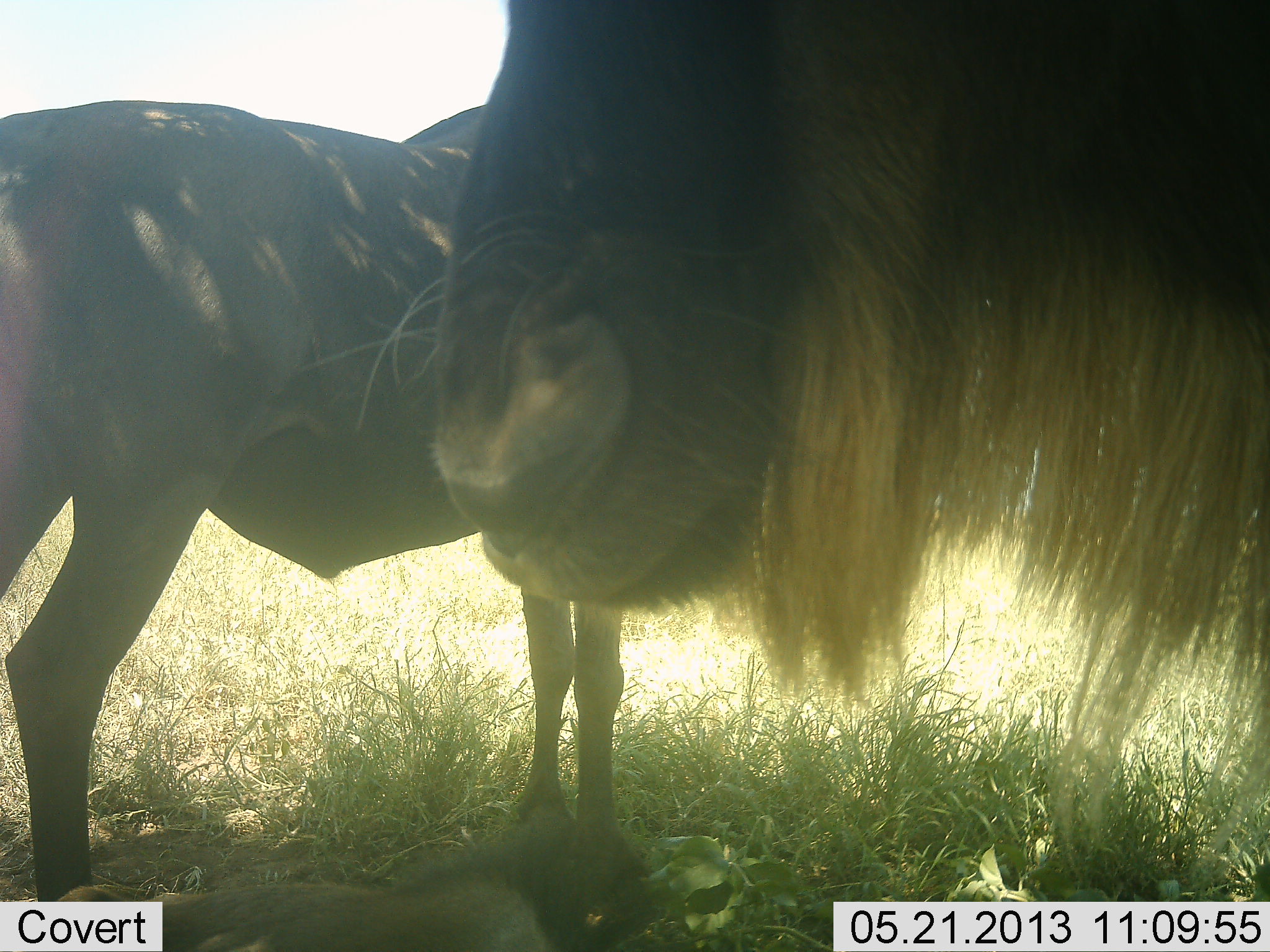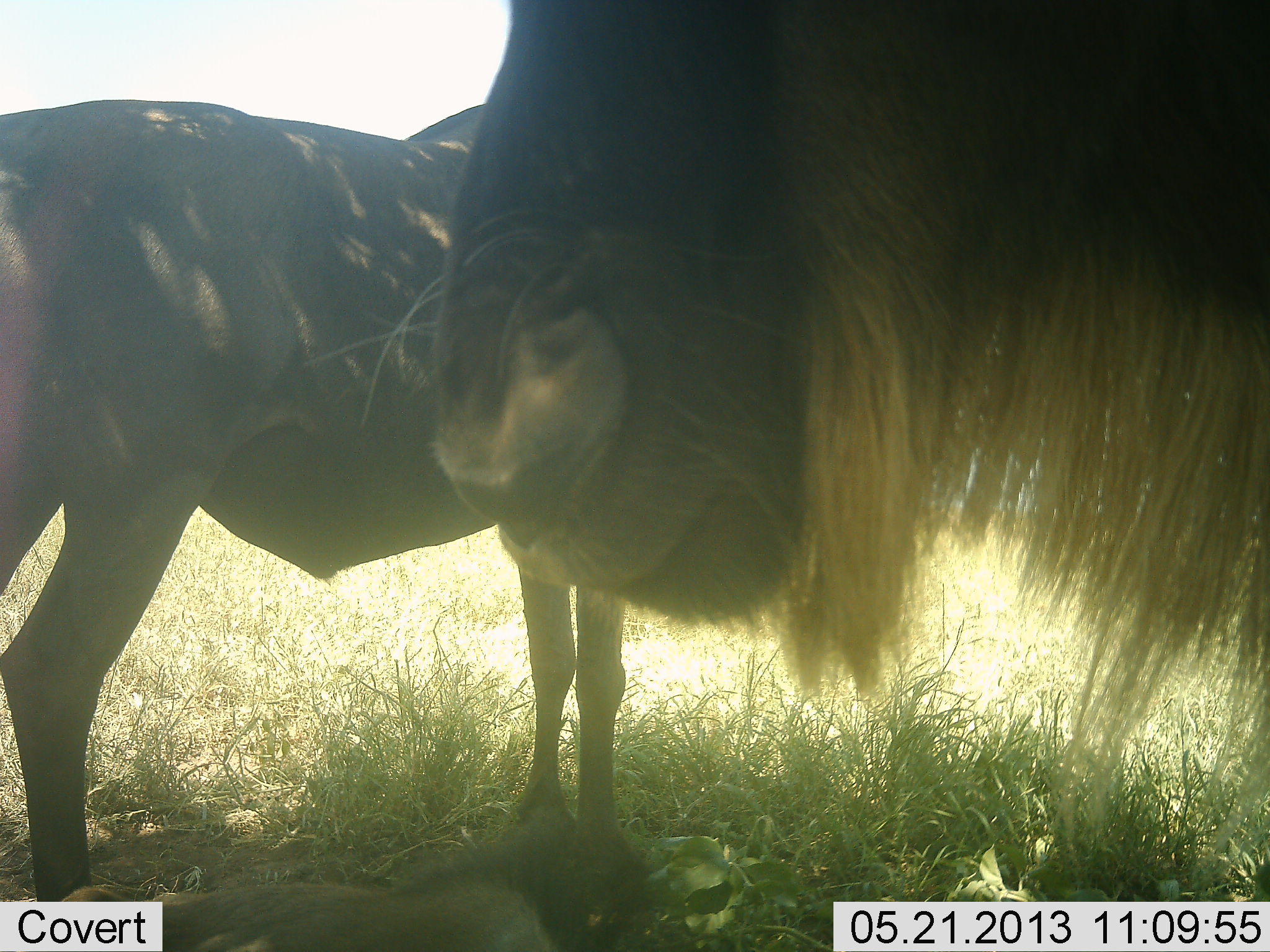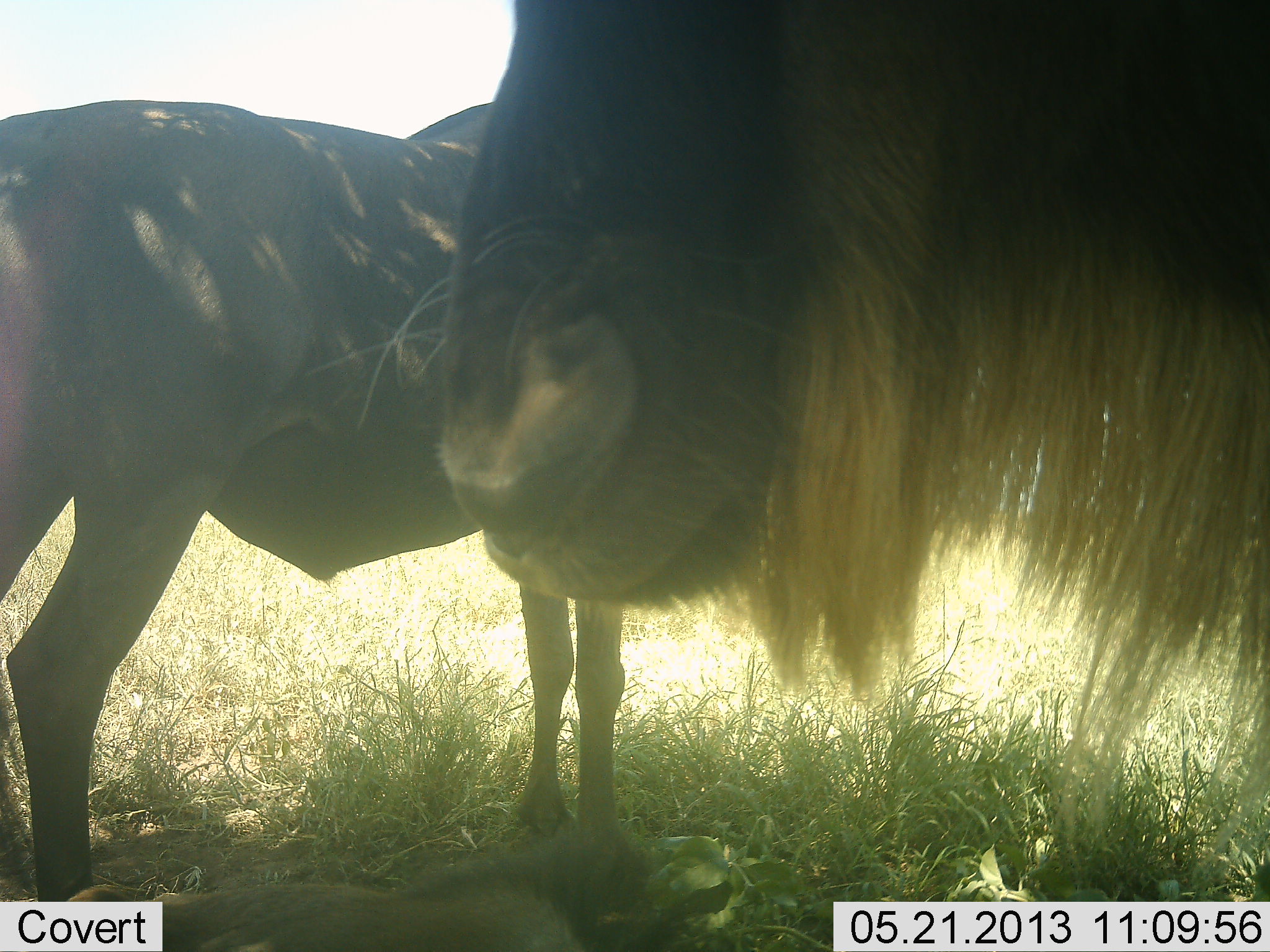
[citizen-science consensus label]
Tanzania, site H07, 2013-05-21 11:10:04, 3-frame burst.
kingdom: Animalia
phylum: Chordata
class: Mammalia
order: Artiodactyla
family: Bovidae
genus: Connochaetes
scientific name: Connochaetes taurinus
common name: blue wildebeest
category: wildebeest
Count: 2.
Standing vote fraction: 90%.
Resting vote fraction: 20%.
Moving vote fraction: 0%.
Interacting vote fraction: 0%.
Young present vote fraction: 0%.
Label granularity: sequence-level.